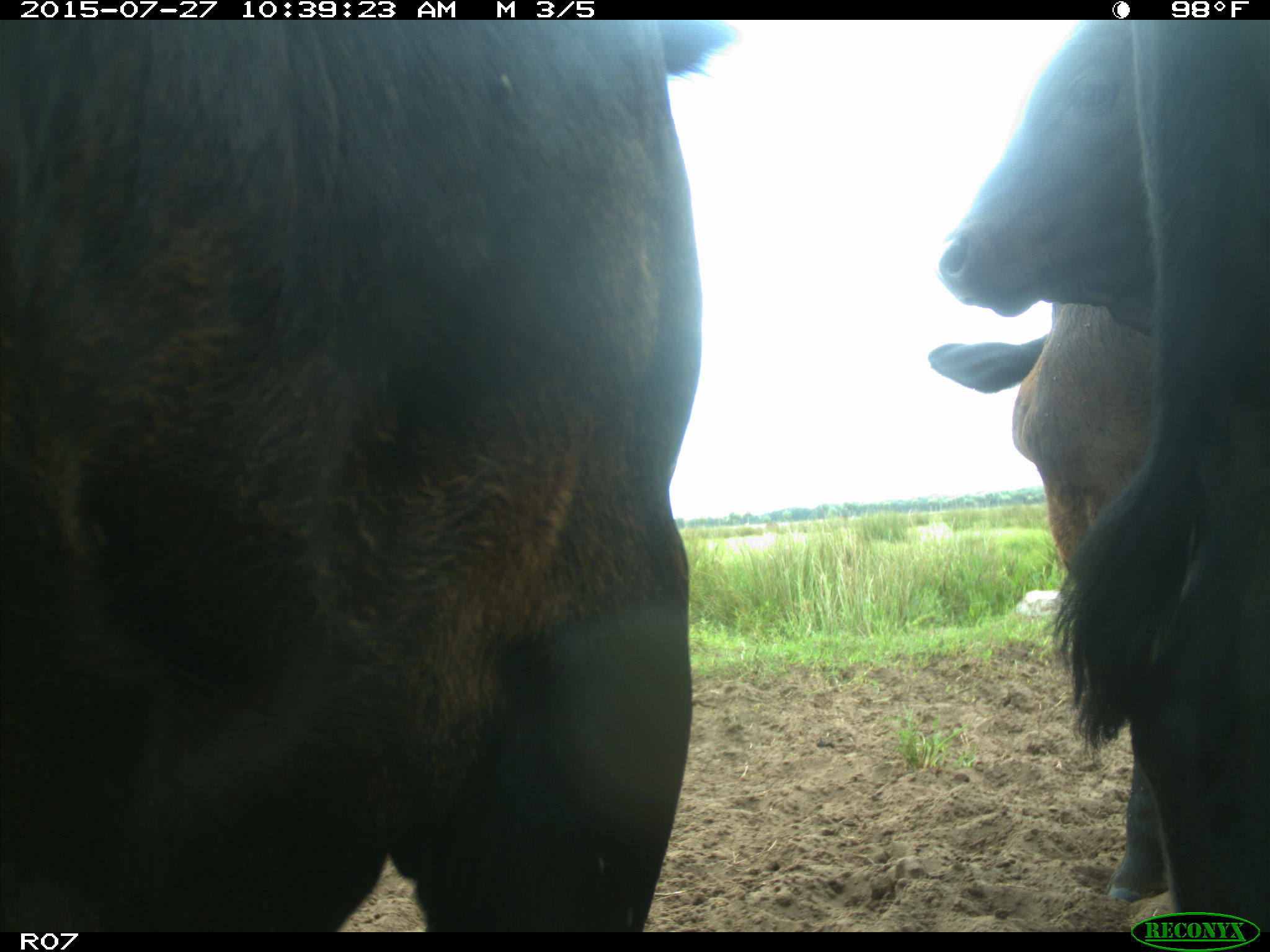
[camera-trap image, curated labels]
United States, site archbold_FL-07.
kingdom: Animalia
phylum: Chordata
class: Mammalia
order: Artiodactyla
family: Bovidae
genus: Bos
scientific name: Bos taurus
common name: domestic cow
Bos taurus (domestic cow).